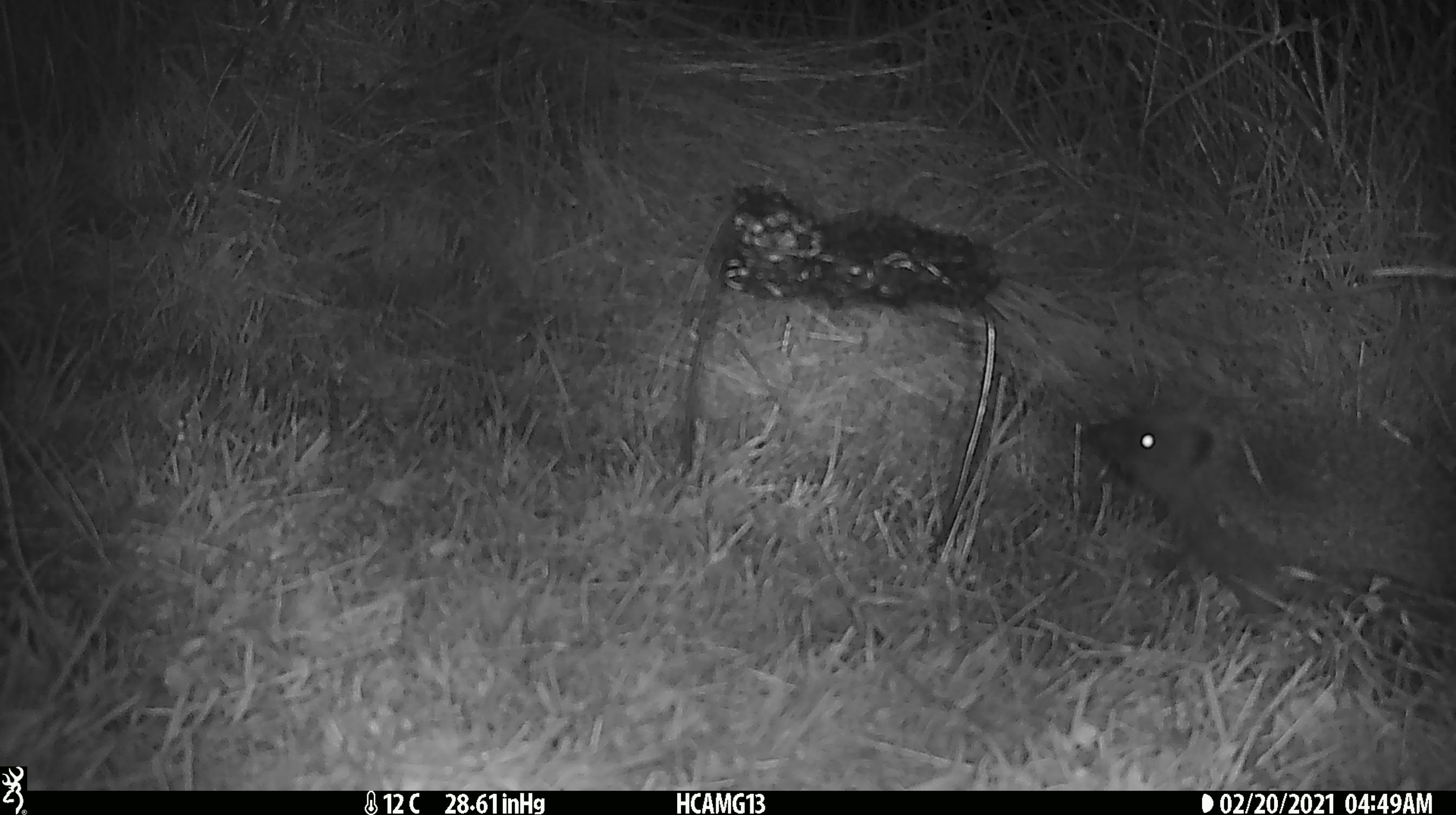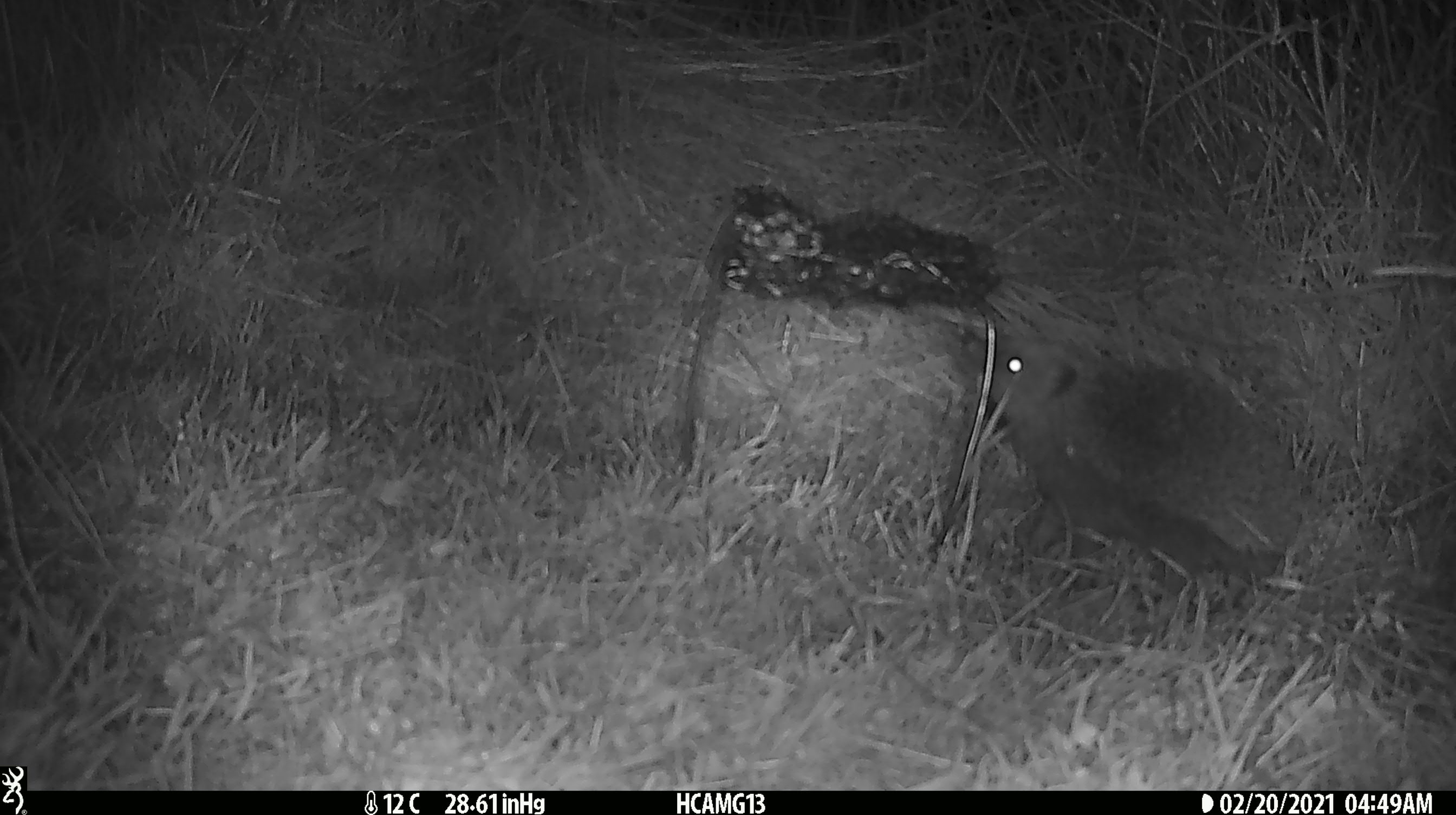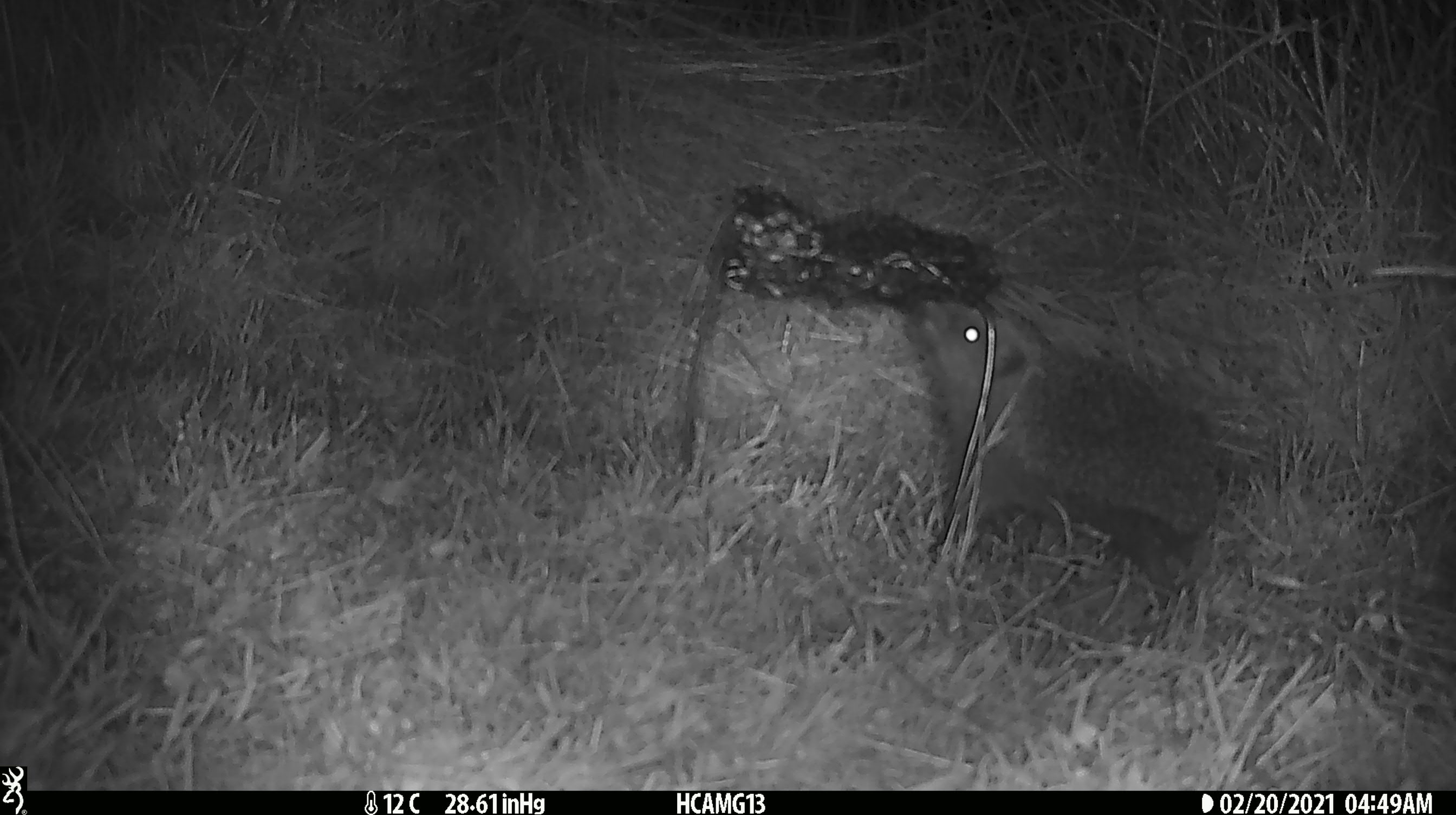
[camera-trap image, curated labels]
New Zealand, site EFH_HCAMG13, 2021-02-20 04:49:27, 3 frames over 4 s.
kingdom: Animalia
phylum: Chordata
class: Mammalia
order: Eulipotyphla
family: Erinaceidae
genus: Erinaceus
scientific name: Erinaceus europaeus europaeus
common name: european hedgehog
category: hedgehog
Hedgehog (european hedgehog) (Erinaceus europaeus europaeus).